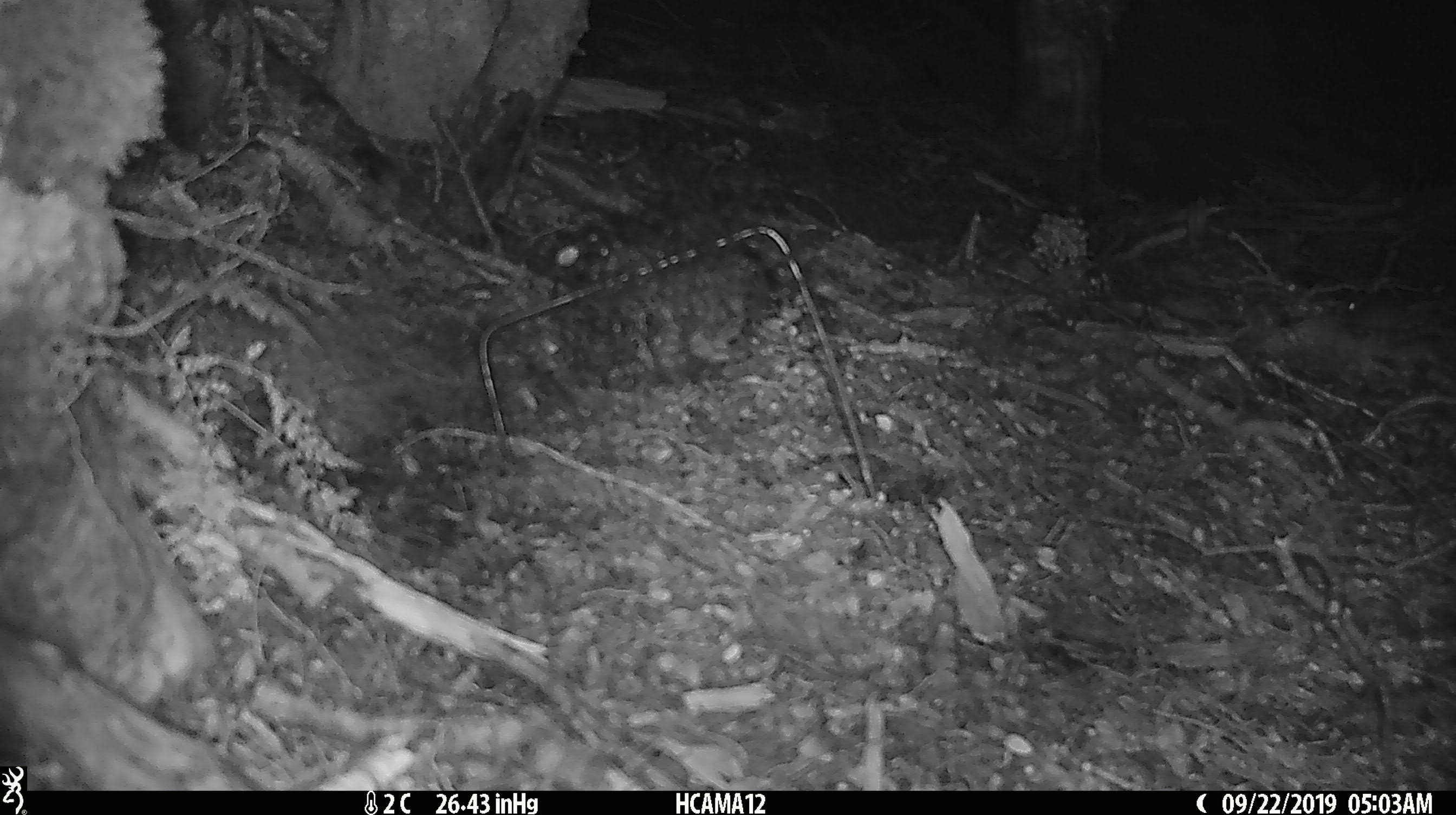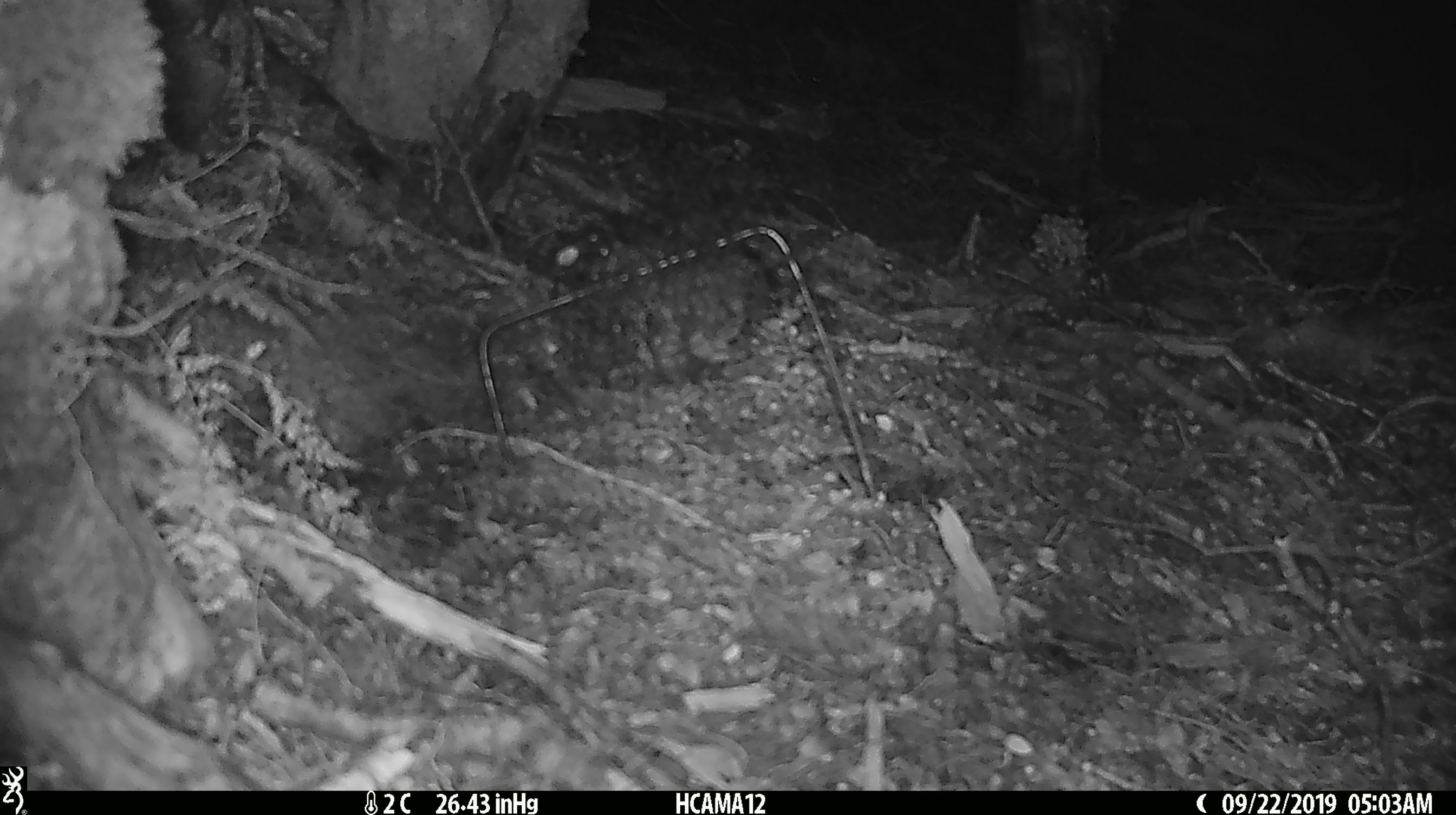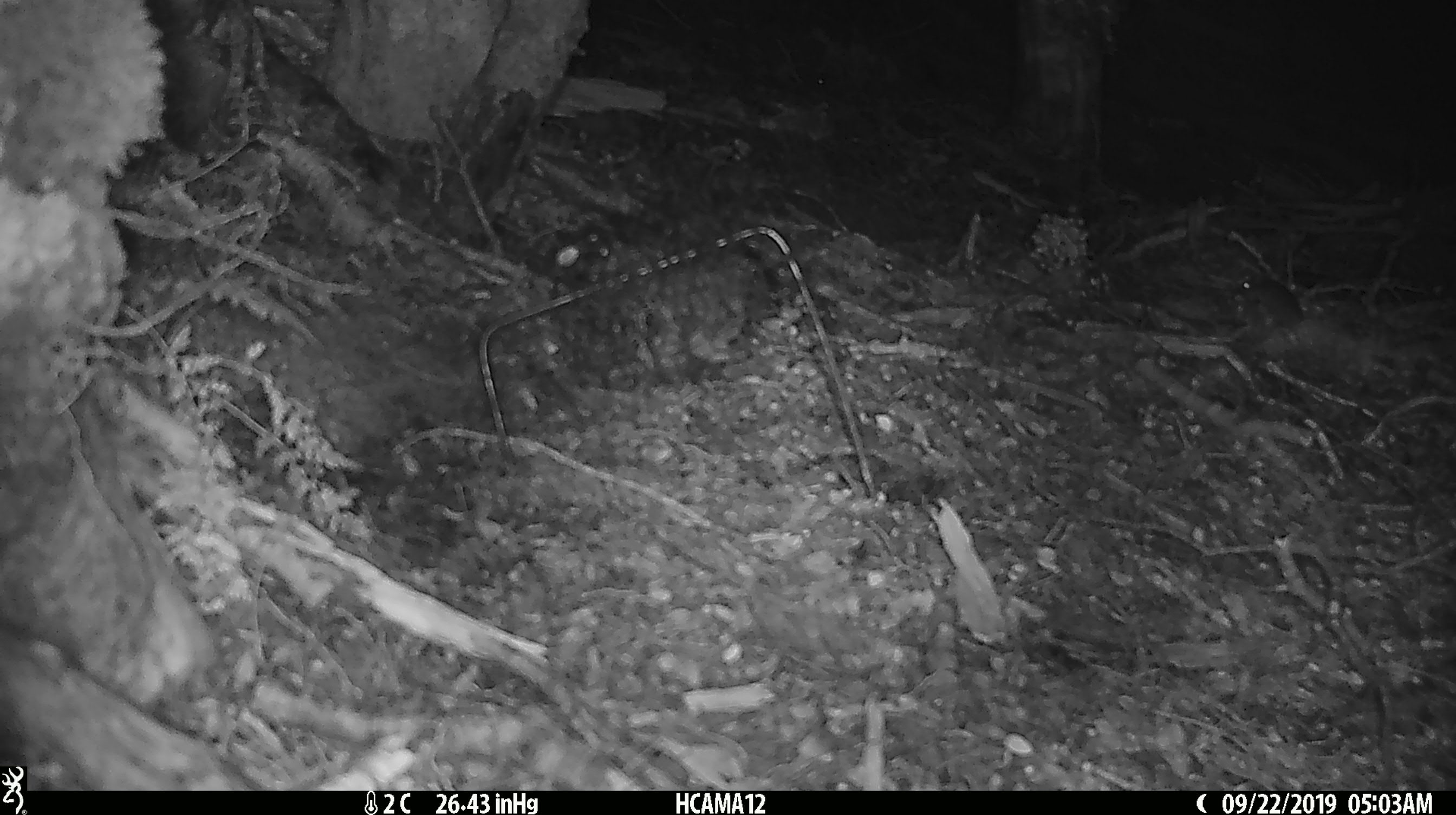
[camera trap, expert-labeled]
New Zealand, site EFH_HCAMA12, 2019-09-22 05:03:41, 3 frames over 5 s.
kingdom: Animalia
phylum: Chordata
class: Mammalia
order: Rodentia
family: Muridae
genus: Mus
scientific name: Mus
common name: mouse